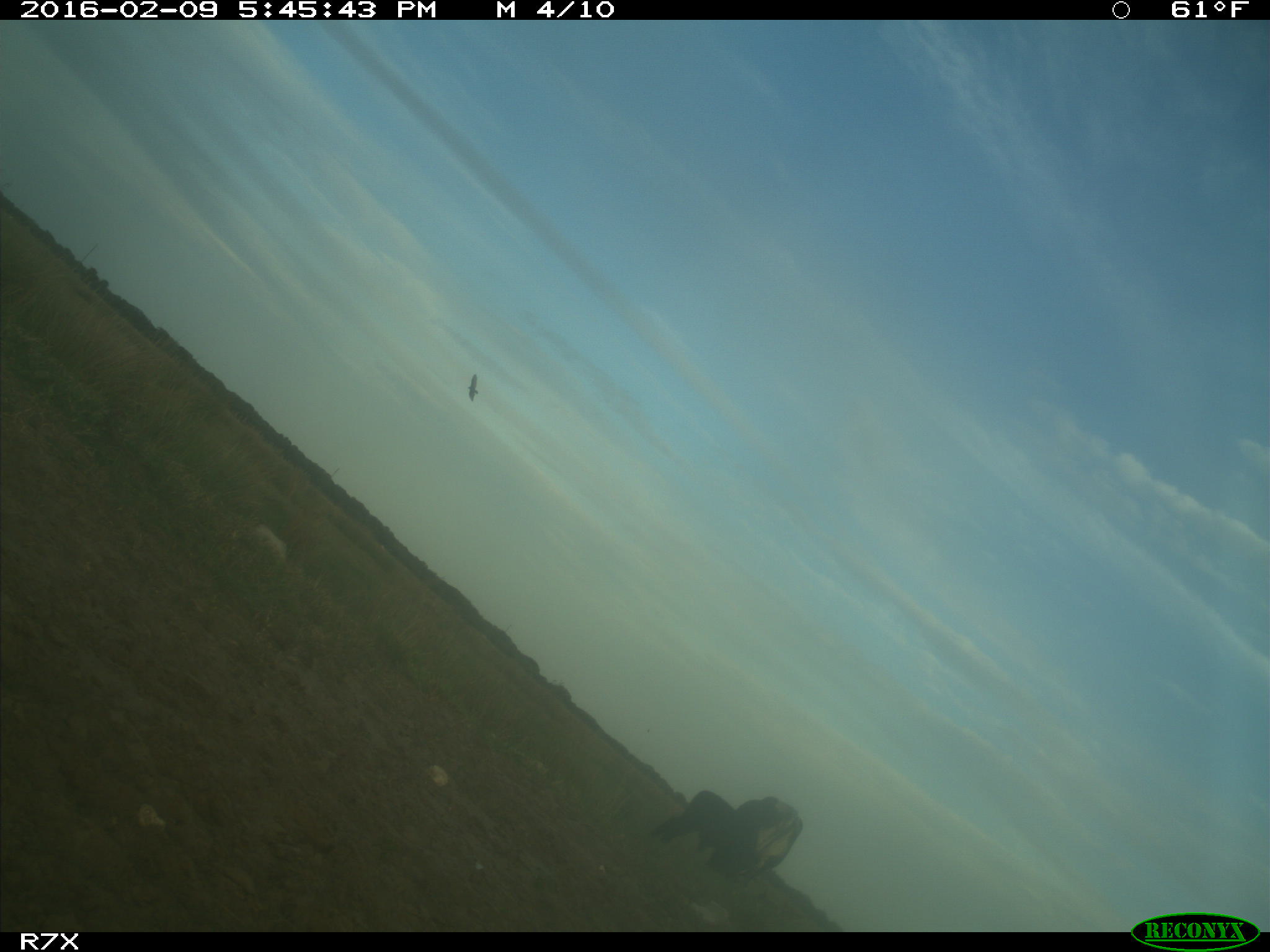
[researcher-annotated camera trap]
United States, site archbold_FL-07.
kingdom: Animalia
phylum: Chordata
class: Mammalia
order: Artiodactyla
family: Bovidae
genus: Bos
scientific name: Bos taurus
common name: domestic cow